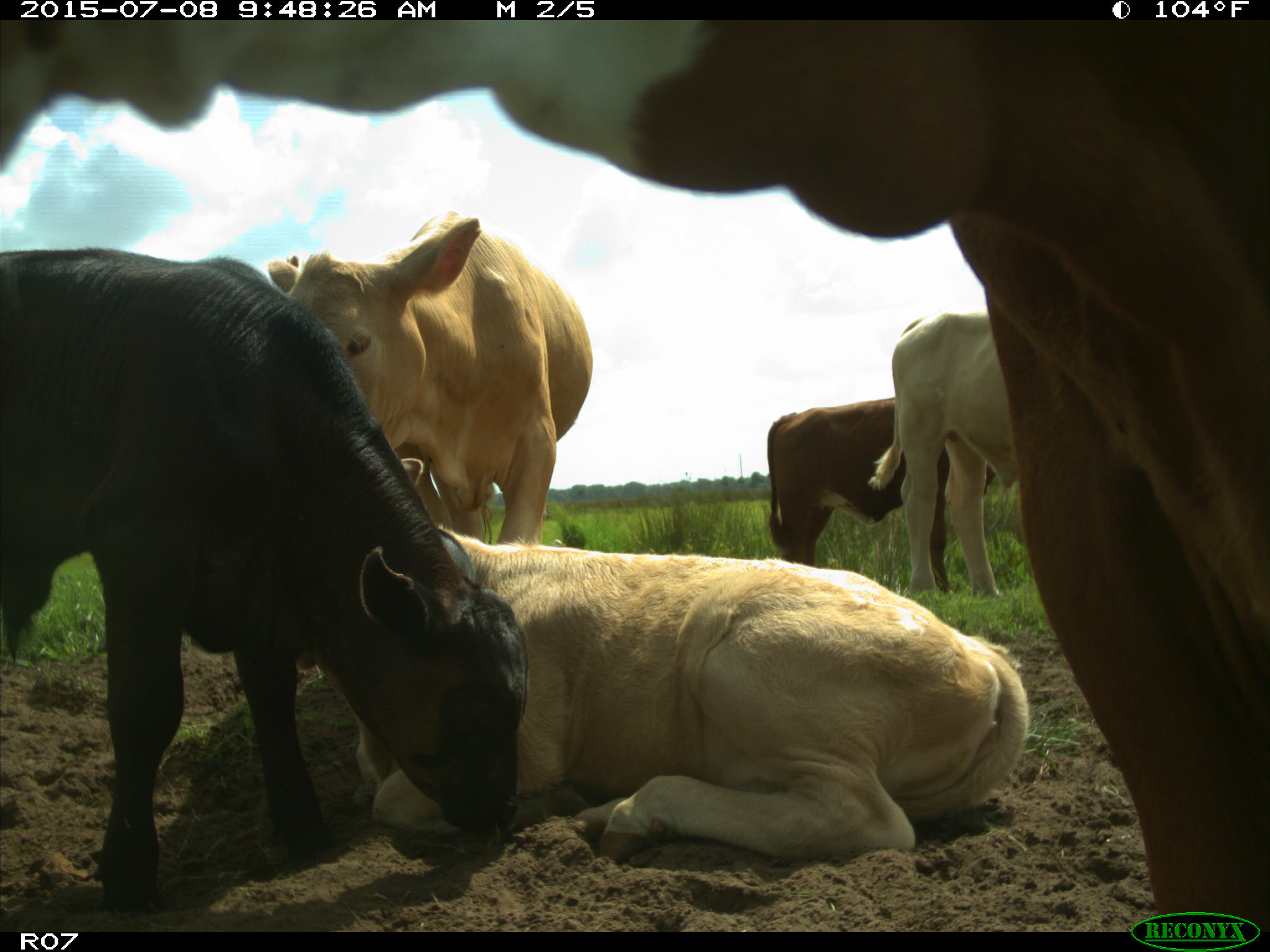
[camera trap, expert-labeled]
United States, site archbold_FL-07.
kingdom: Animalia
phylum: Chordata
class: Mammalia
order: Artiodactyla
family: Bovidae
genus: Bos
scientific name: Bos taurus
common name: domestic cow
Bos taurus (domestic cow).